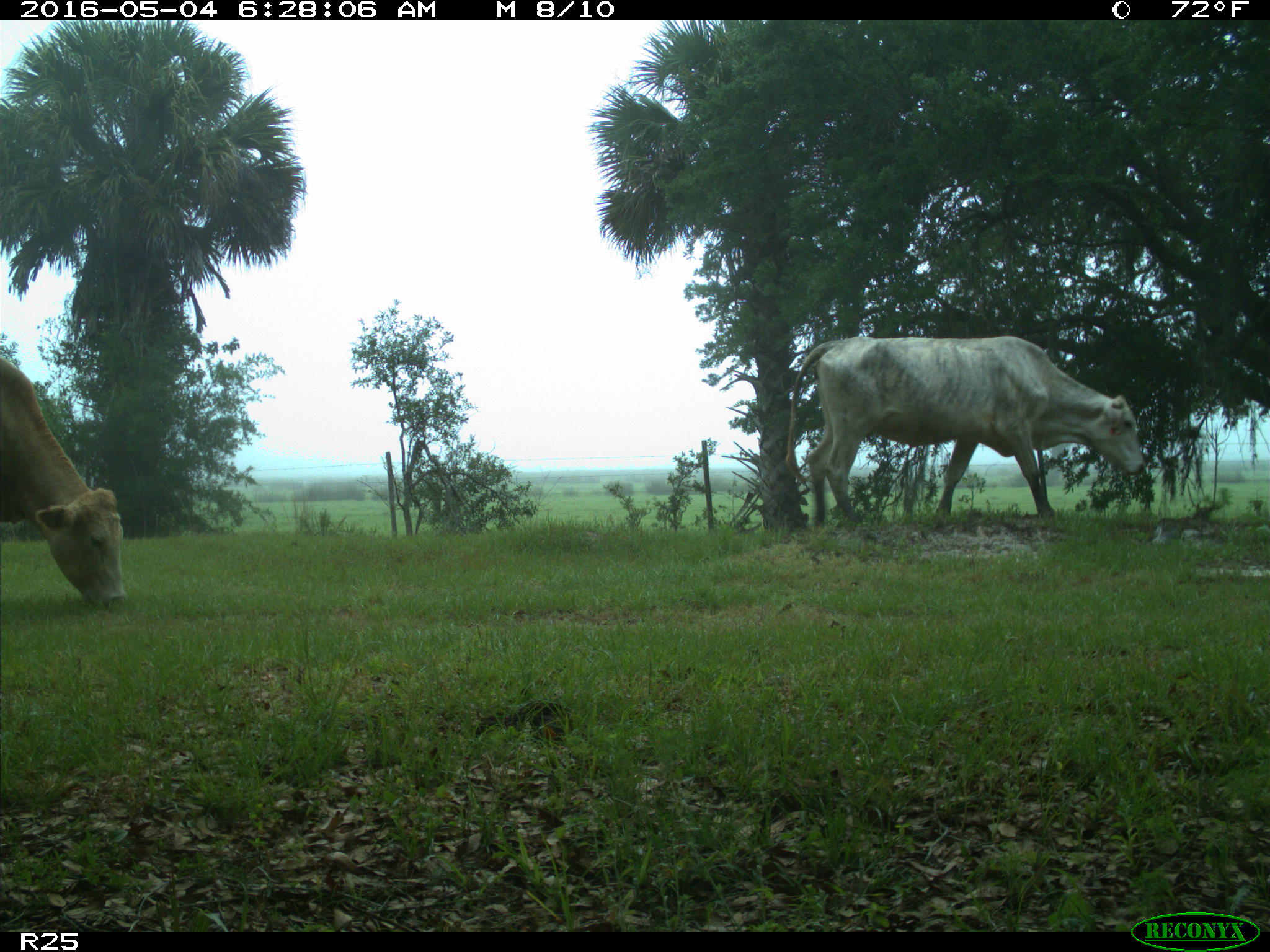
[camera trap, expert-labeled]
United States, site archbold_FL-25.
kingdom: Animalia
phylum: Chordata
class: Mammalia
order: Artiodactyla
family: Bovidae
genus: Bos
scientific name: Bos taurus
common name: domestic cow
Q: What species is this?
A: Bos taurus (domestic cow).